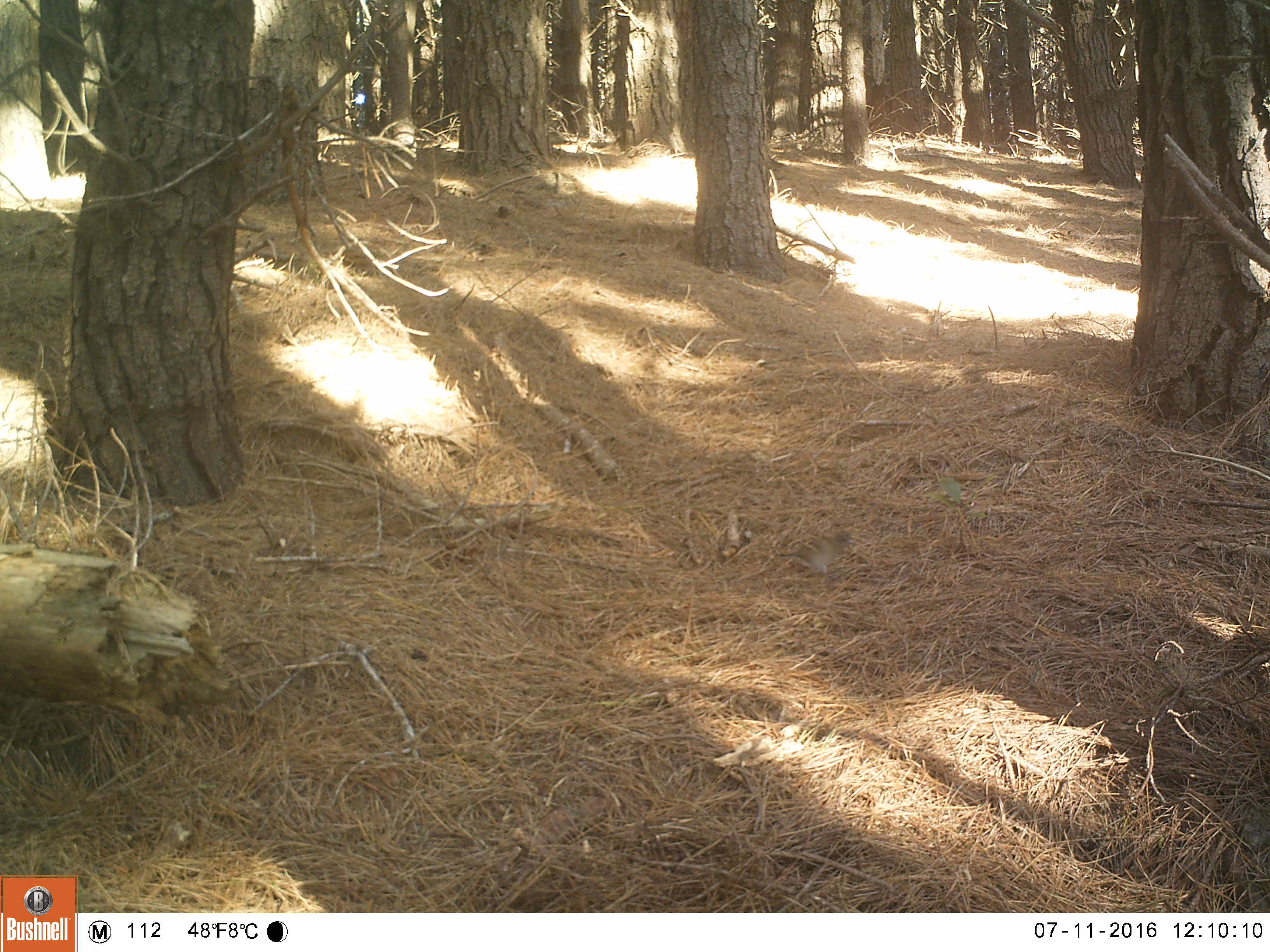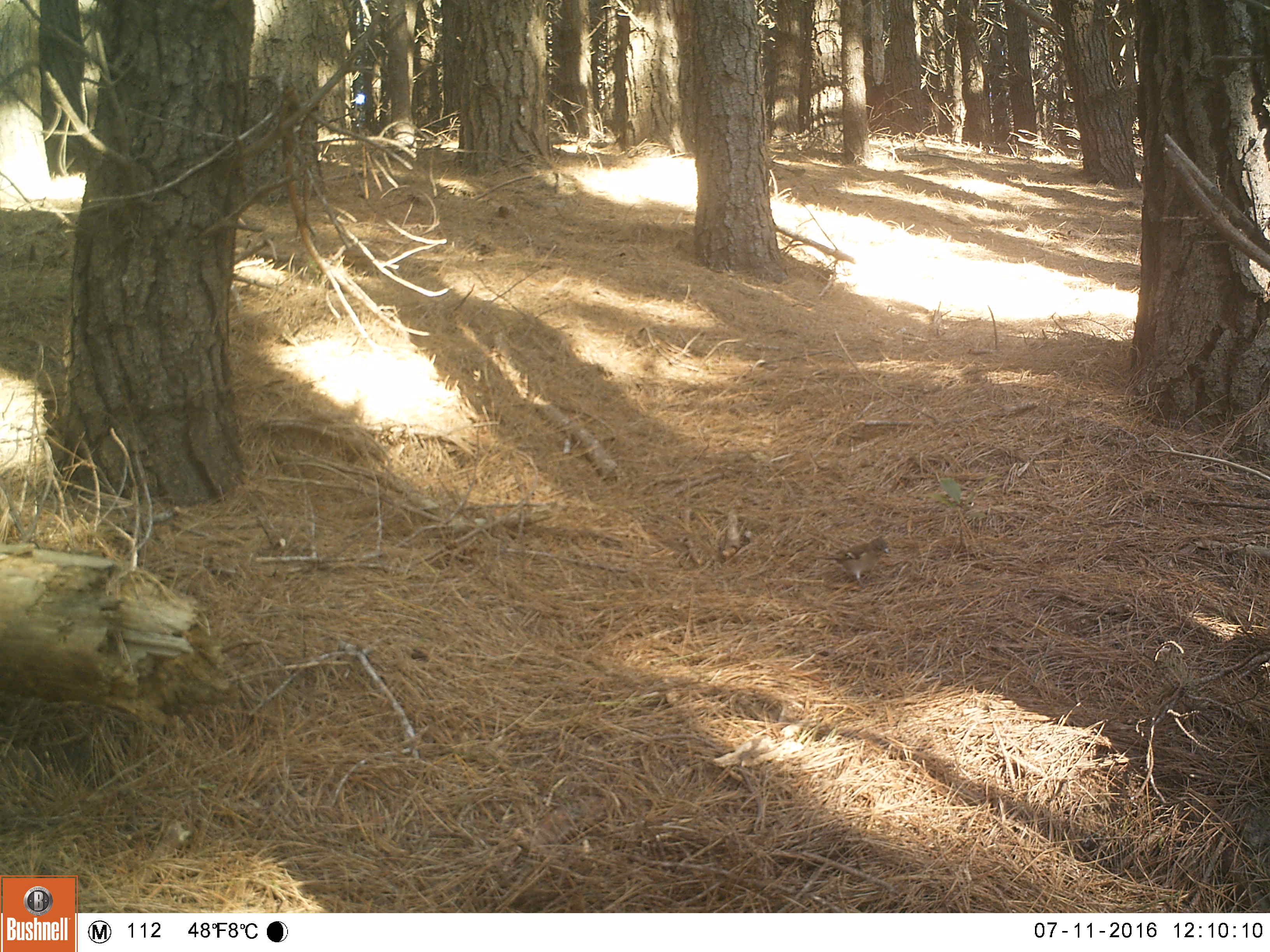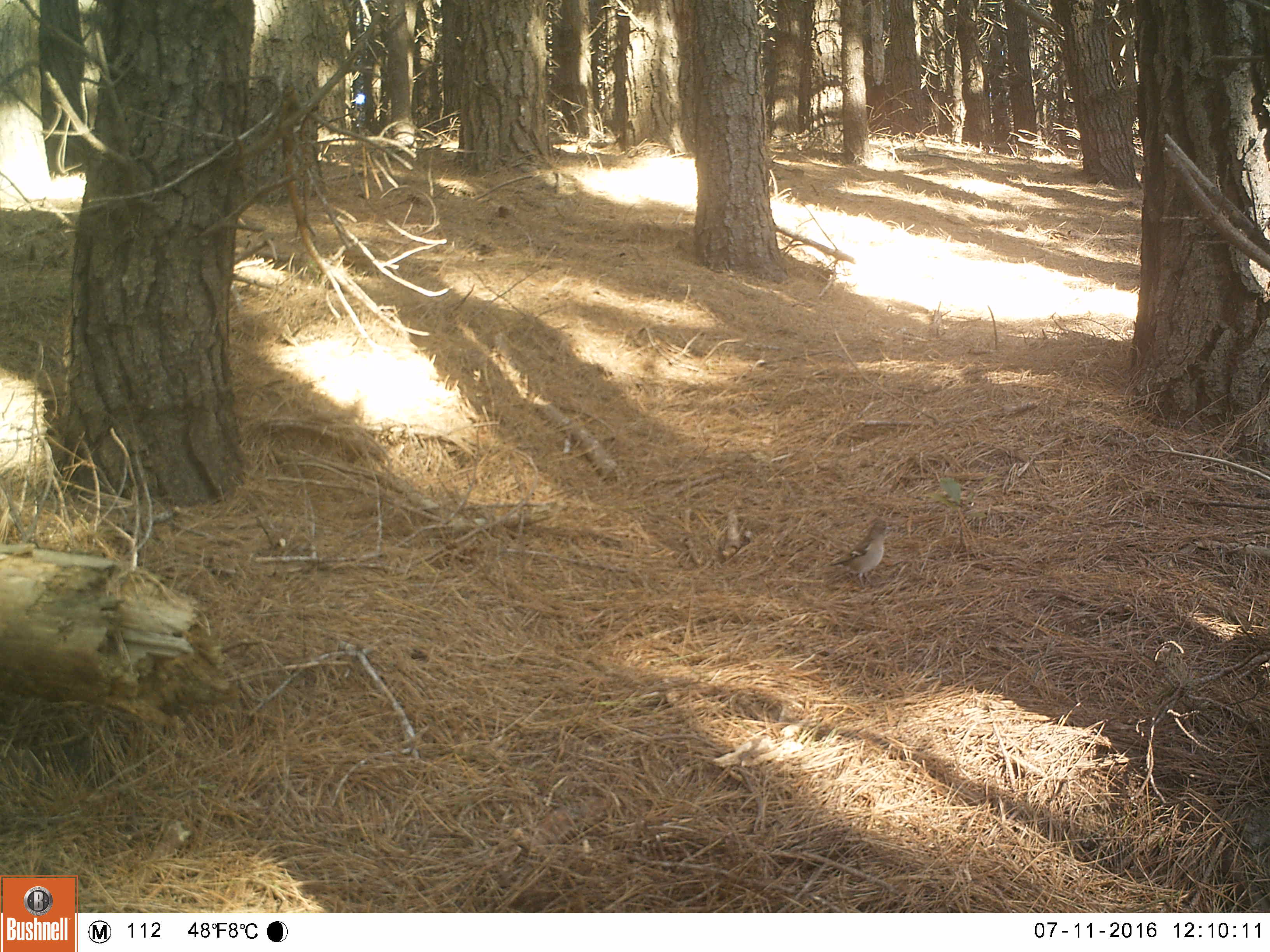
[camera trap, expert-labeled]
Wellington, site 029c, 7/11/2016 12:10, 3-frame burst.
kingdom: Animalia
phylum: Chordata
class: Aves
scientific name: Aves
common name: bird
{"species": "bird (Aves)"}